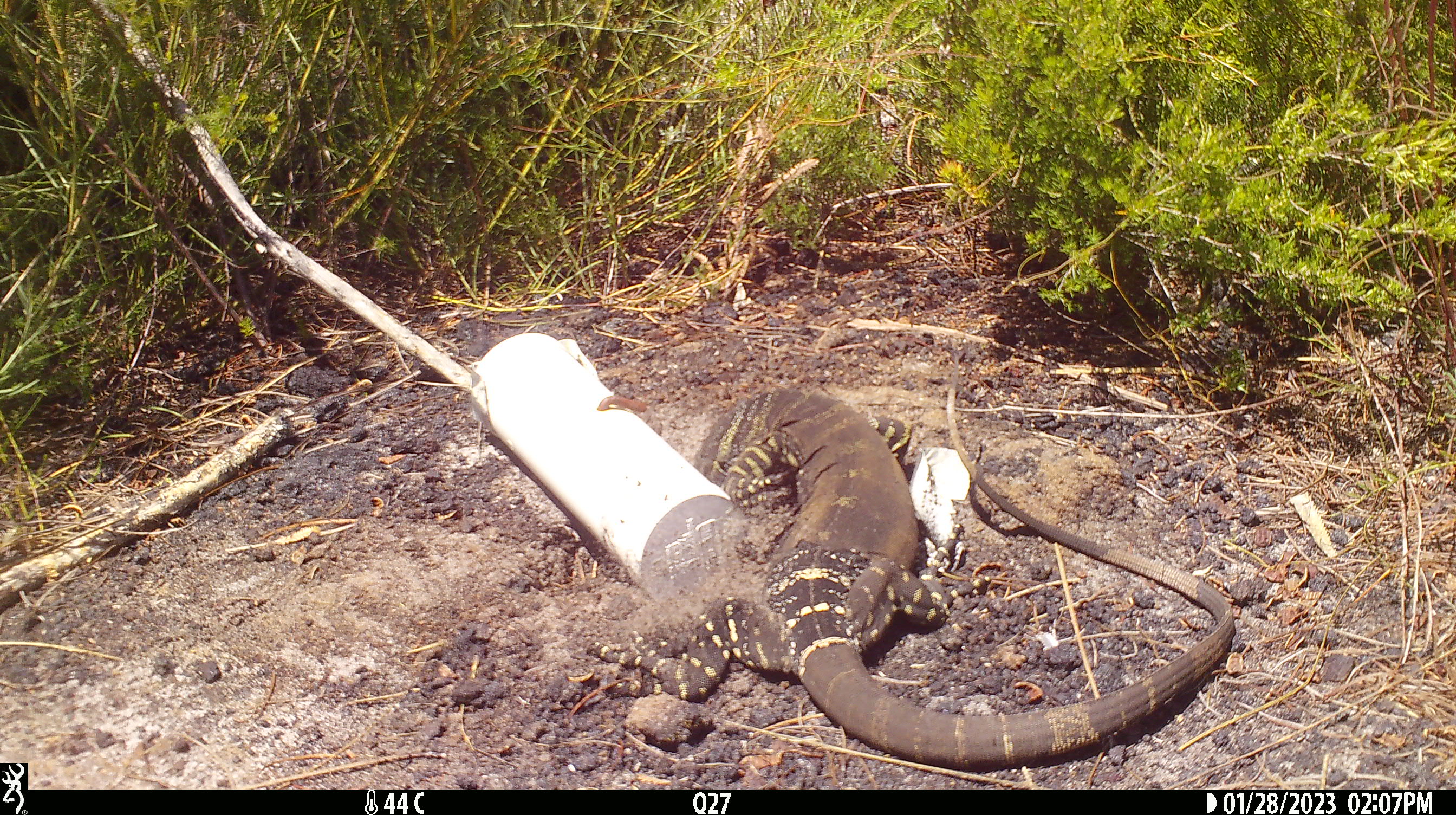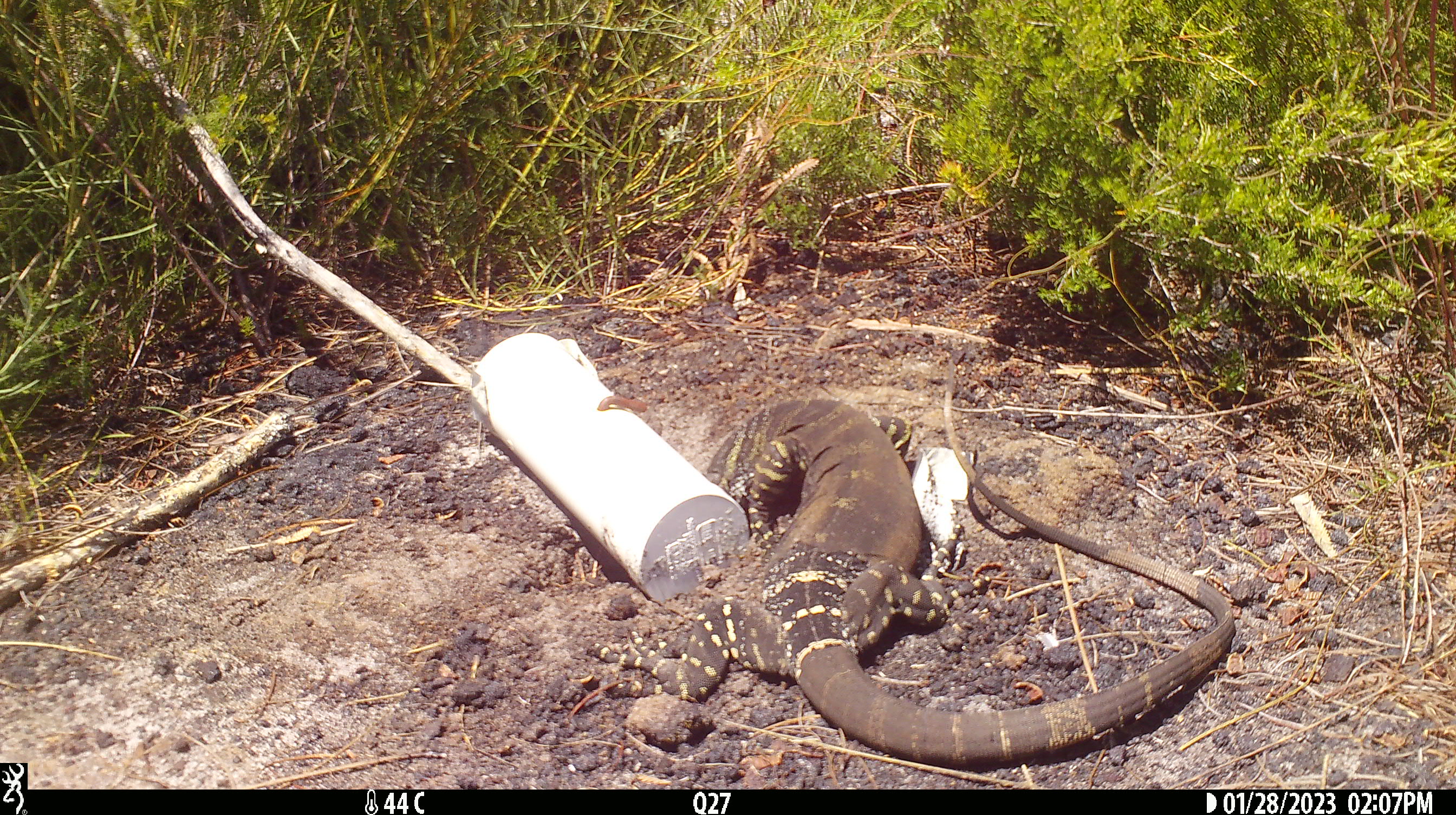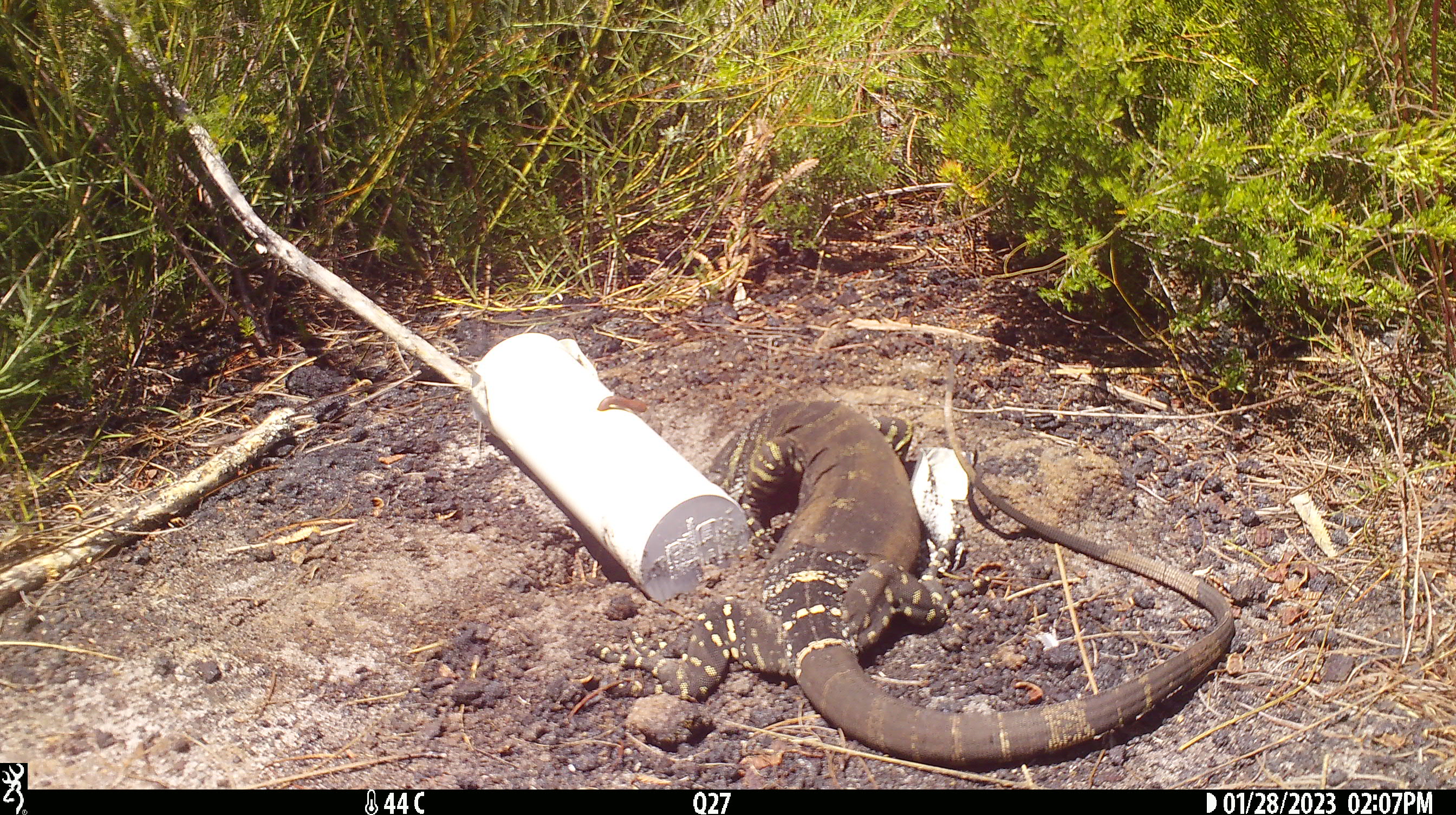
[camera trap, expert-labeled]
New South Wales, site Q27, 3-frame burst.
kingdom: Animalia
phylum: Chordata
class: Reptilia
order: Squamata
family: Varanidae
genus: Varanus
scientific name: Varanus varius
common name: lace monitor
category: goanna